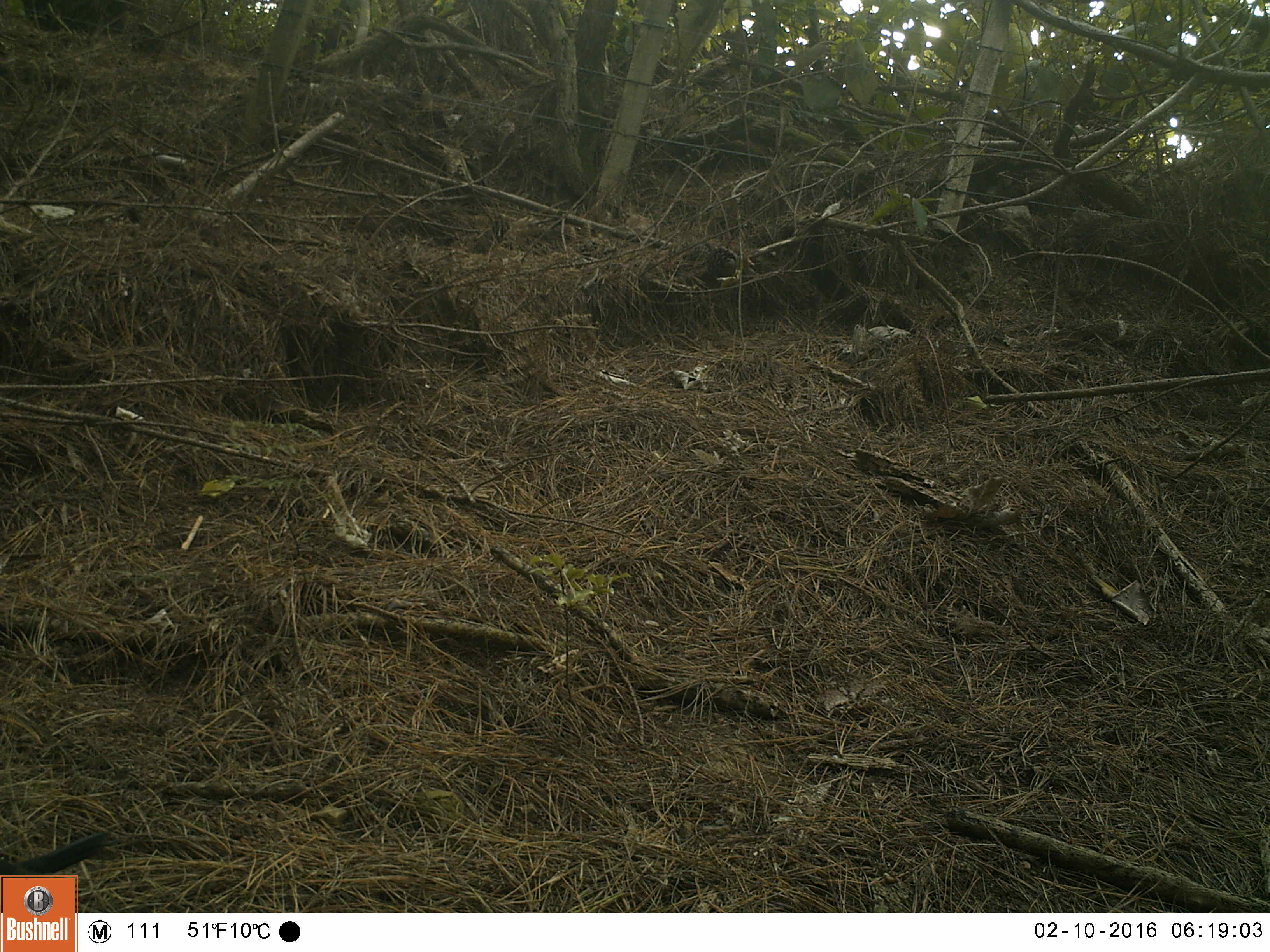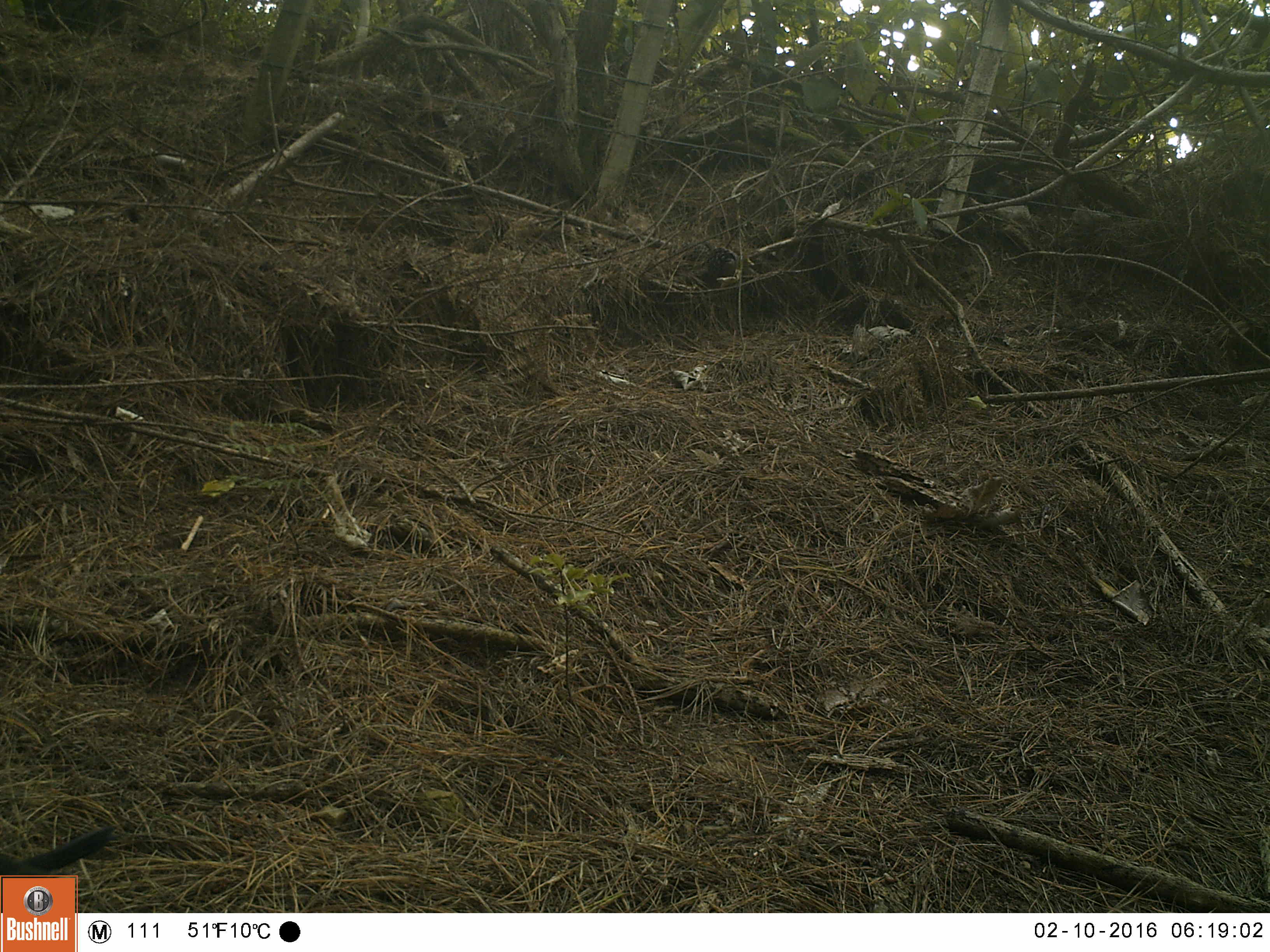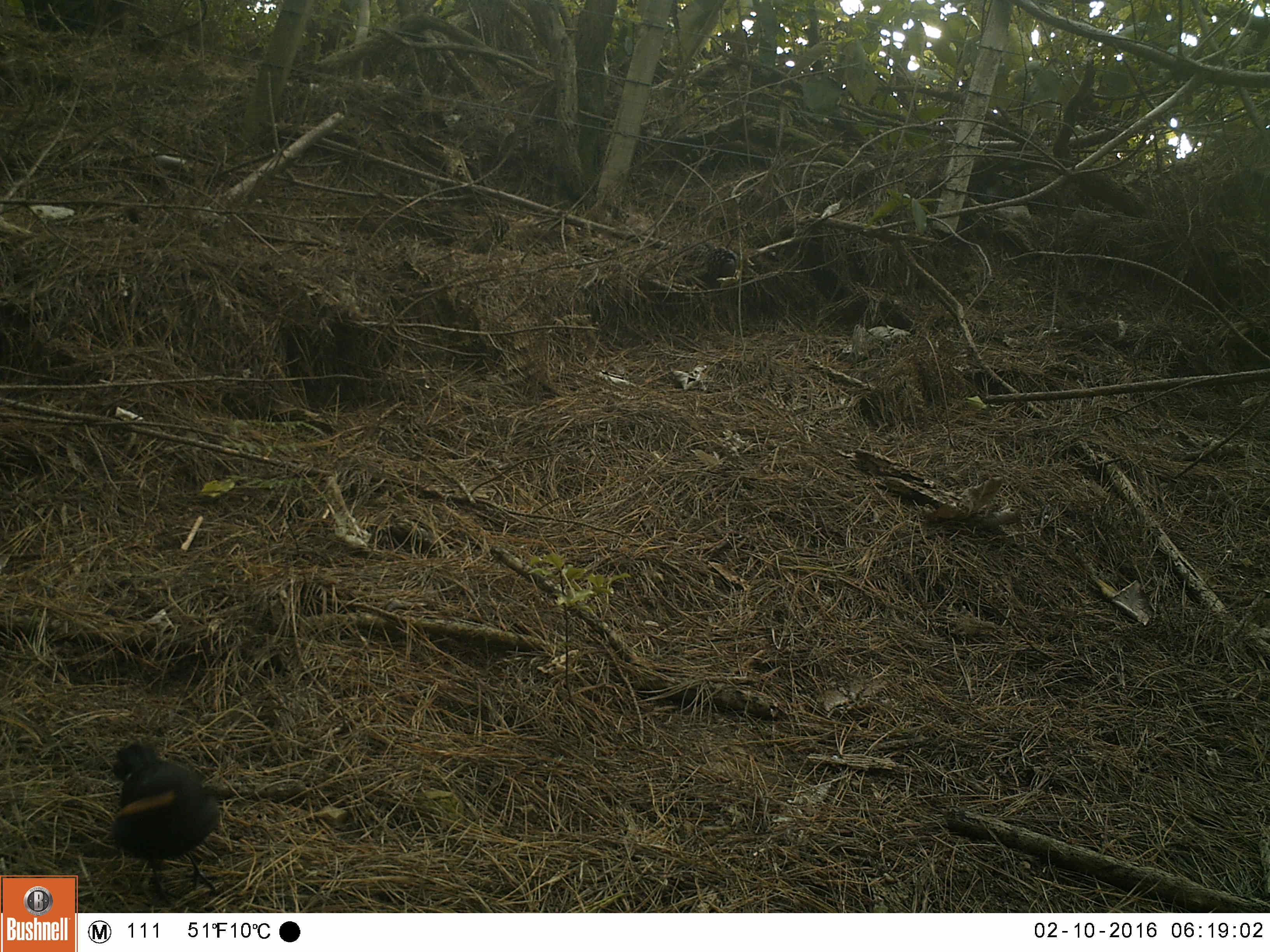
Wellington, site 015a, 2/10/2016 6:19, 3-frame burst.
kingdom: Animalia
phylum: Chordata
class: Aves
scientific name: Aves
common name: bird